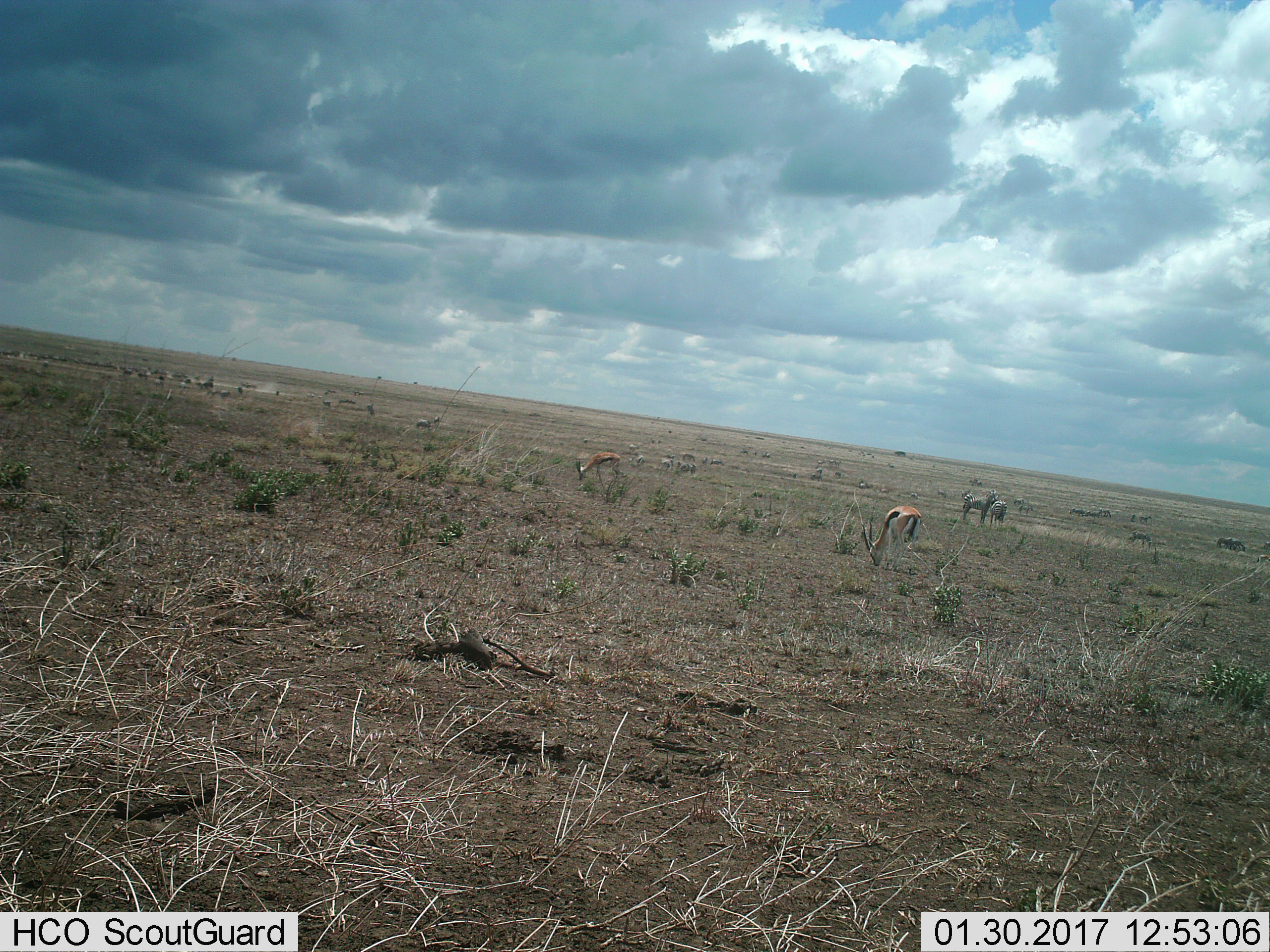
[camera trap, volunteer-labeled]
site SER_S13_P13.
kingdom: Animalia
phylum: Chordata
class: Mammalia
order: Artiodactyla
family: Bovidae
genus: Eudorcas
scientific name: Eudorcas thomsonii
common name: thomson's gazelle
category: gazellethomsons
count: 2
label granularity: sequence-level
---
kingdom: Animalia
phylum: Chordata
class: Mammalia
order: Perissodactyla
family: Equidae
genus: Equus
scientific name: Equus quagga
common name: plains zebra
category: zebraplains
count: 11-50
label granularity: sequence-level